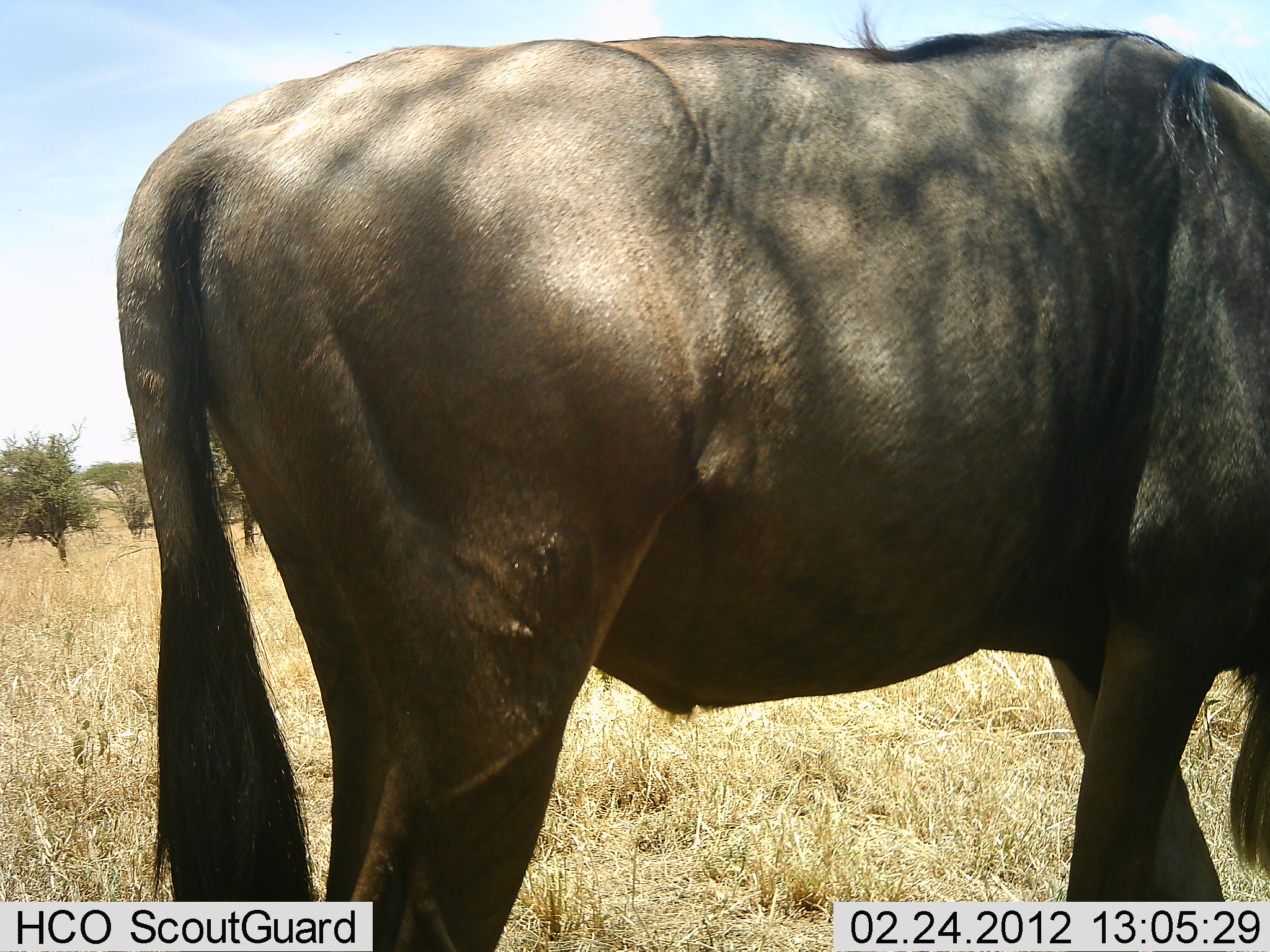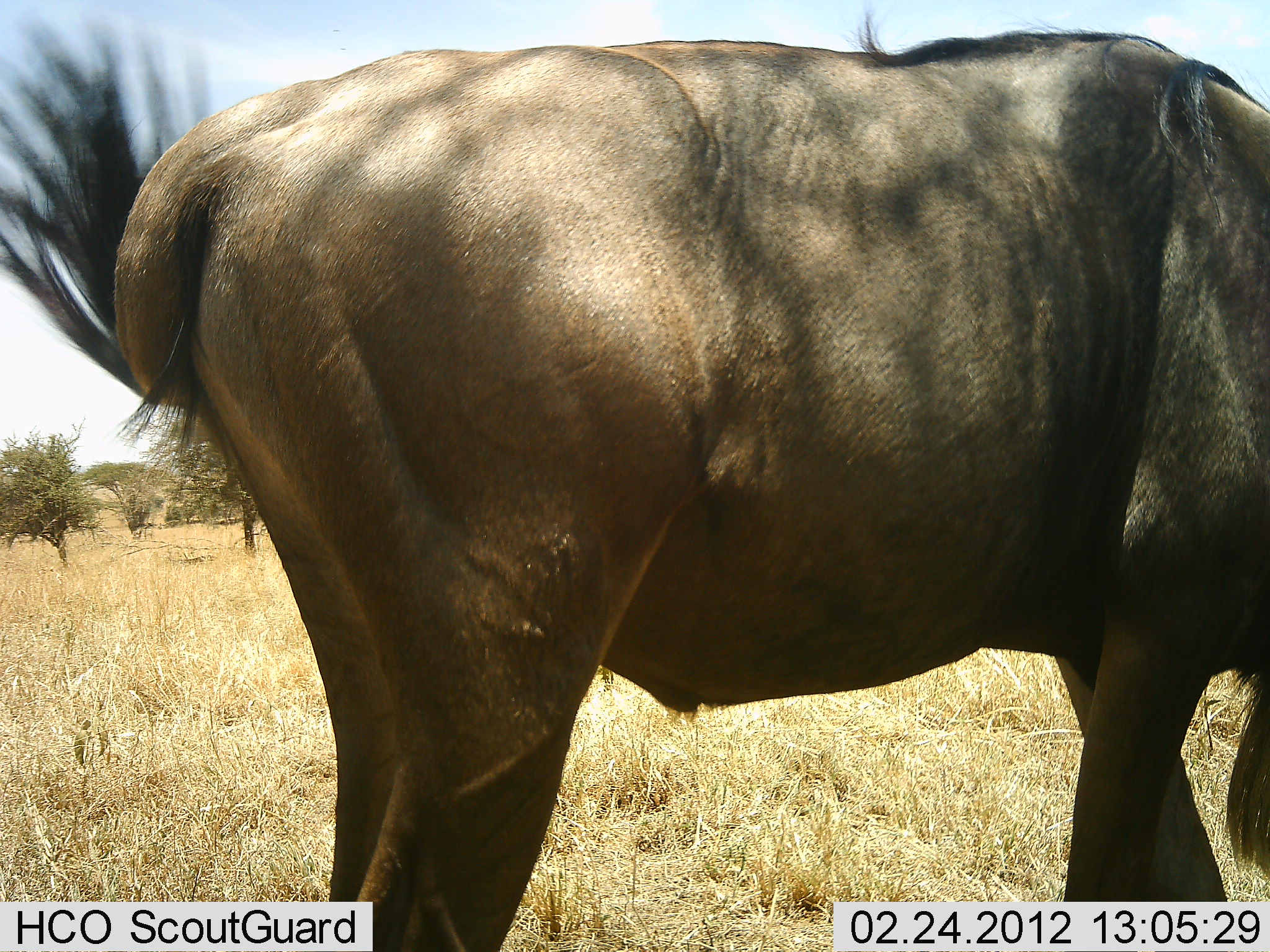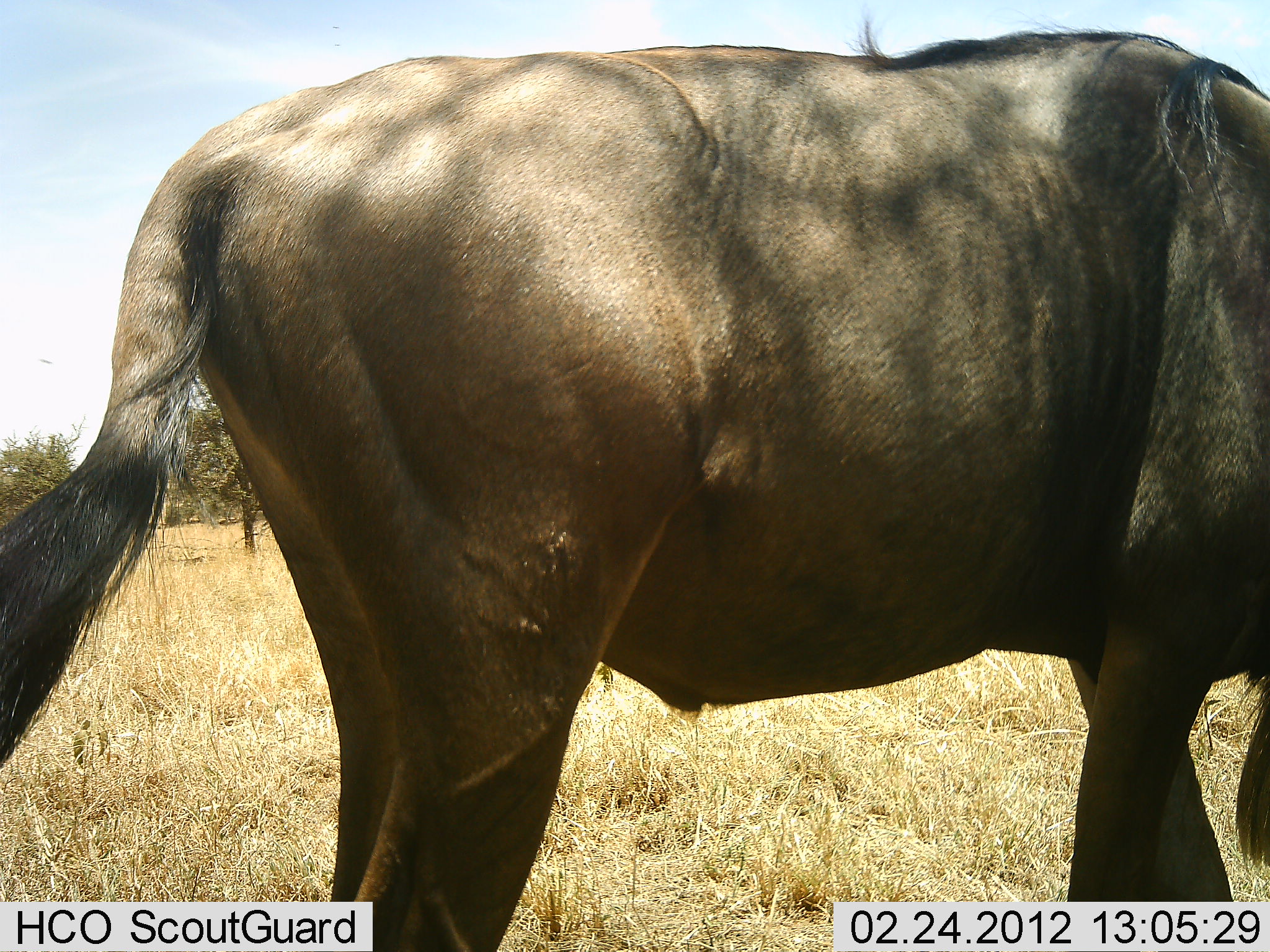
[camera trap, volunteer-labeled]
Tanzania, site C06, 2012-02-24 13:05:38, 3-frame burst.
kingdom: Animalia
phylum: Chordata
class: Mammalia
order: Artiodactyla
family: Bovidae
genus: Connochaetes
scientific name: Connochaetes taurinus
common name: blue wildebeest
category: wildebeest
Wildebeest (blue wildebeest) (Connochaetes taurinus), count 1. Behavior (volunteer vote fractions): standing 77%, resting 0%, moving 6%, interacting 0%. Young present (vote fraction): 0%. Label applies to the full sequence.